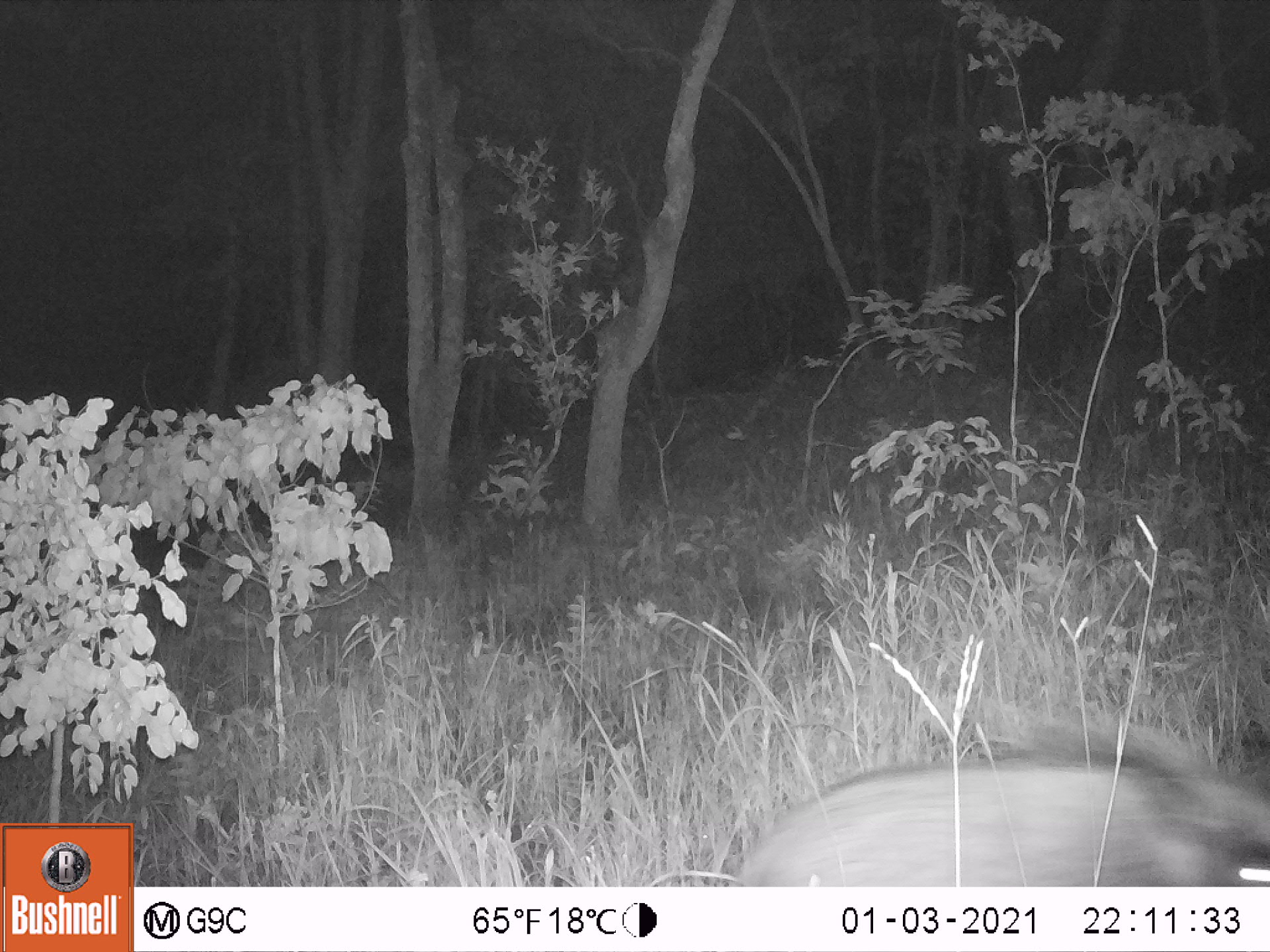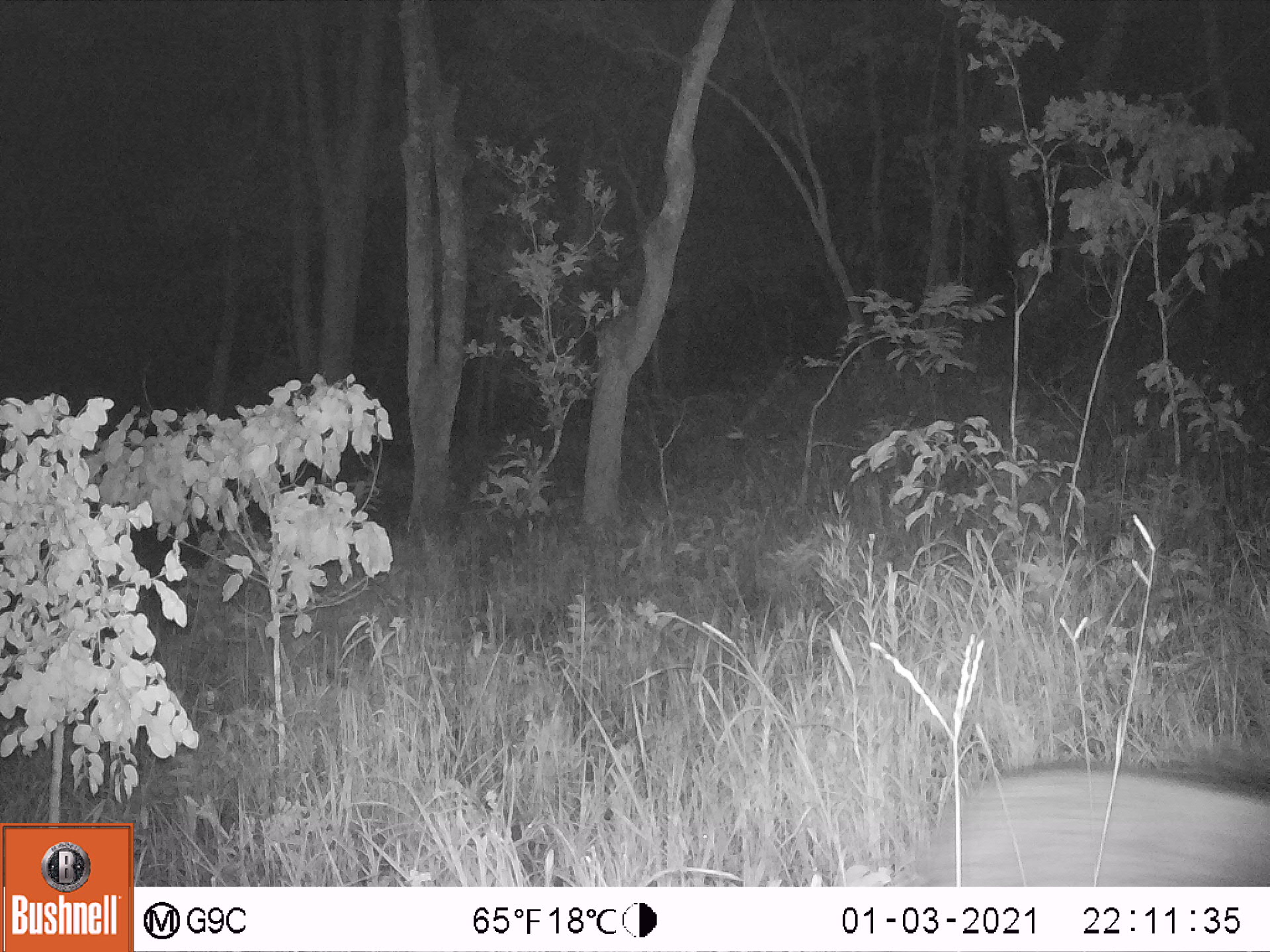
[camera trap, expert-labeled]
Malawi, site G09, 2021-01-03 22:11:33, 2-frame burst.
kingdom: Animalia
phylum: Chordata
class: Mammalia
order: Artiodactyla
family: Suidae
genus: Potamochoerus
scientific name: Potamochoerus larvatus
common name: bushpig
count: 1